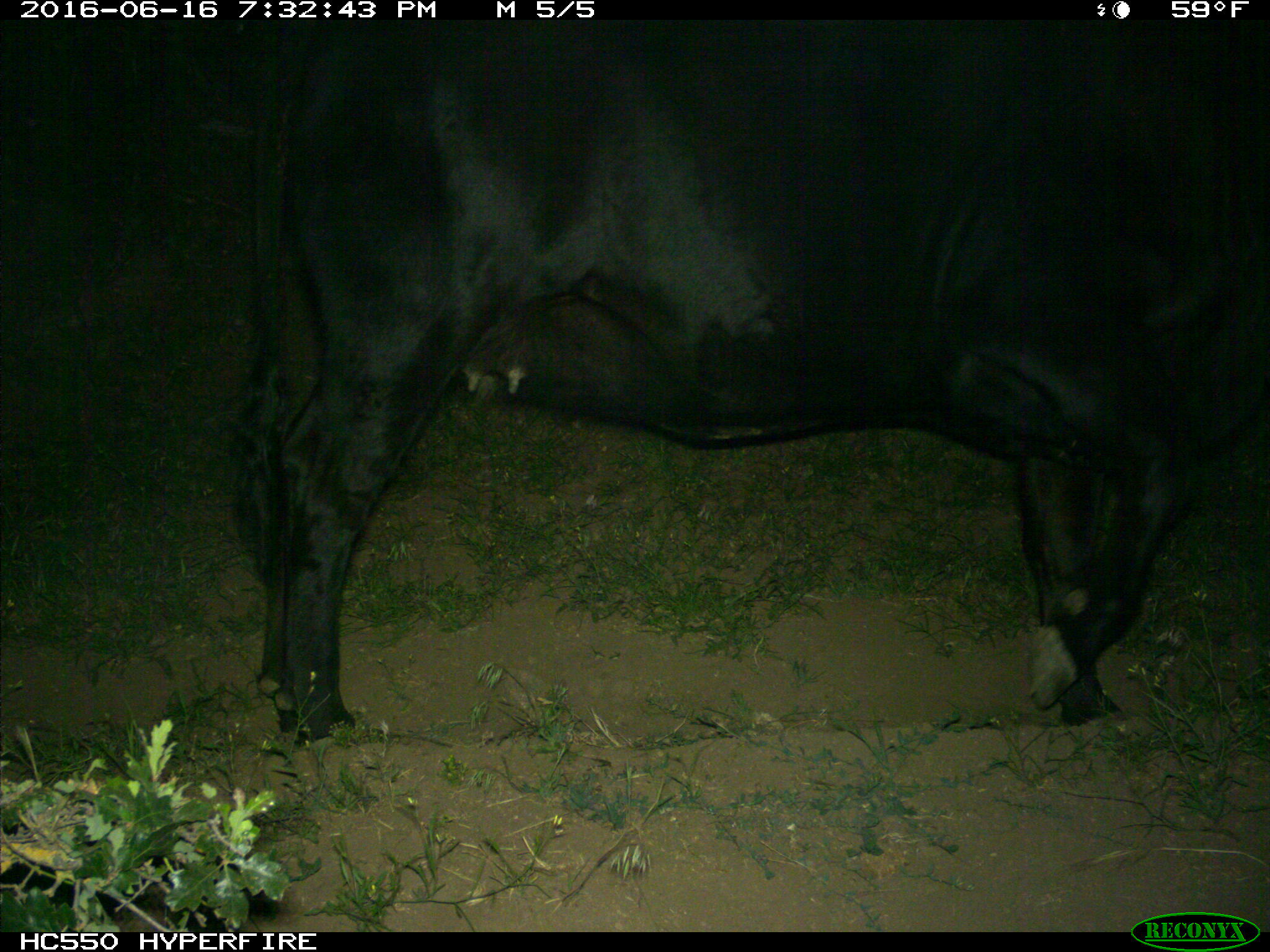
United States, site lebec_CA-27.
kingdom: Animalia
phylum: Chordata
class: Mammalia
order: Artiodactyla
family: Bovidae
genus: Bos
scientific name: Bos taurus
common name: domestic cow